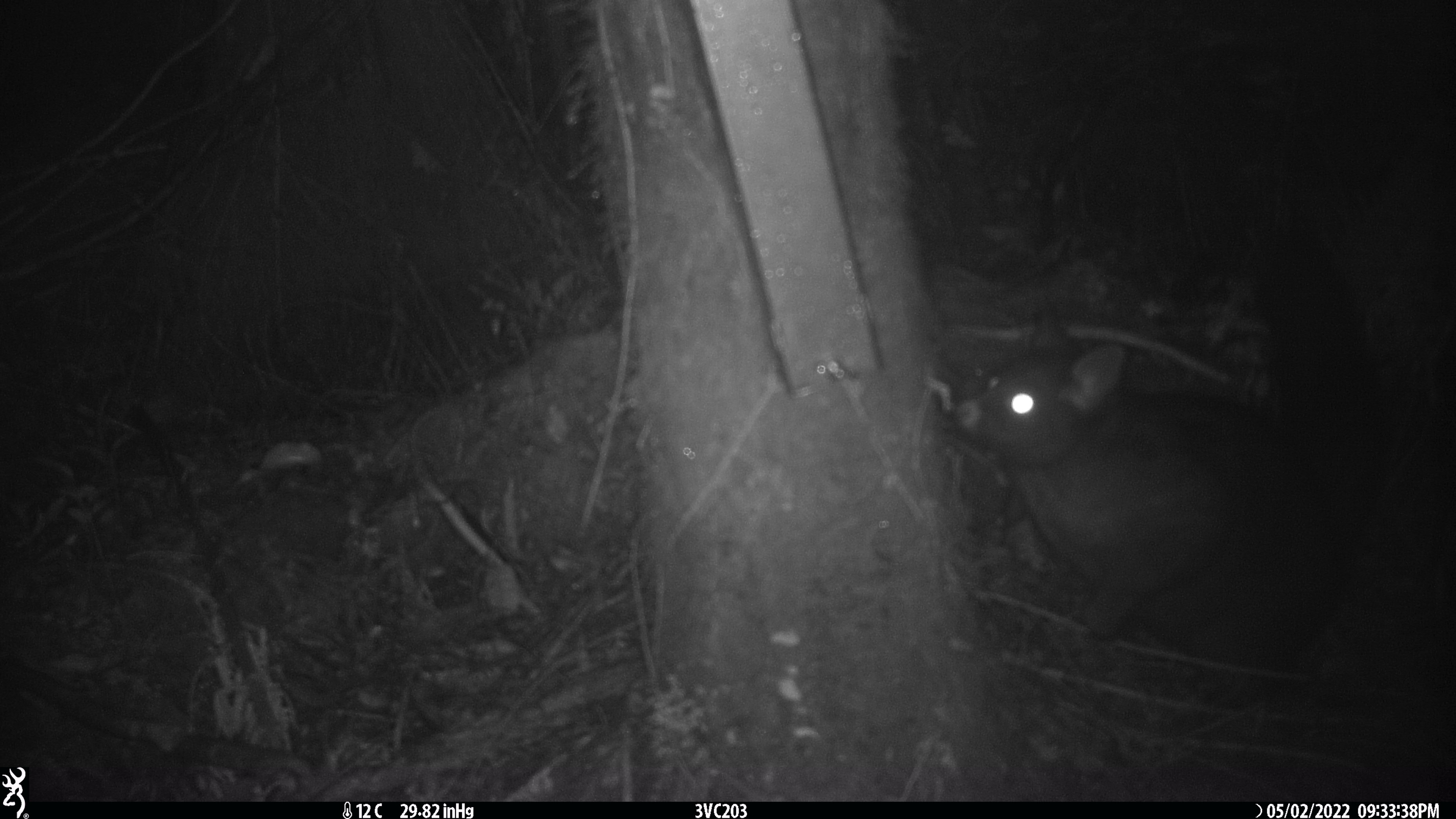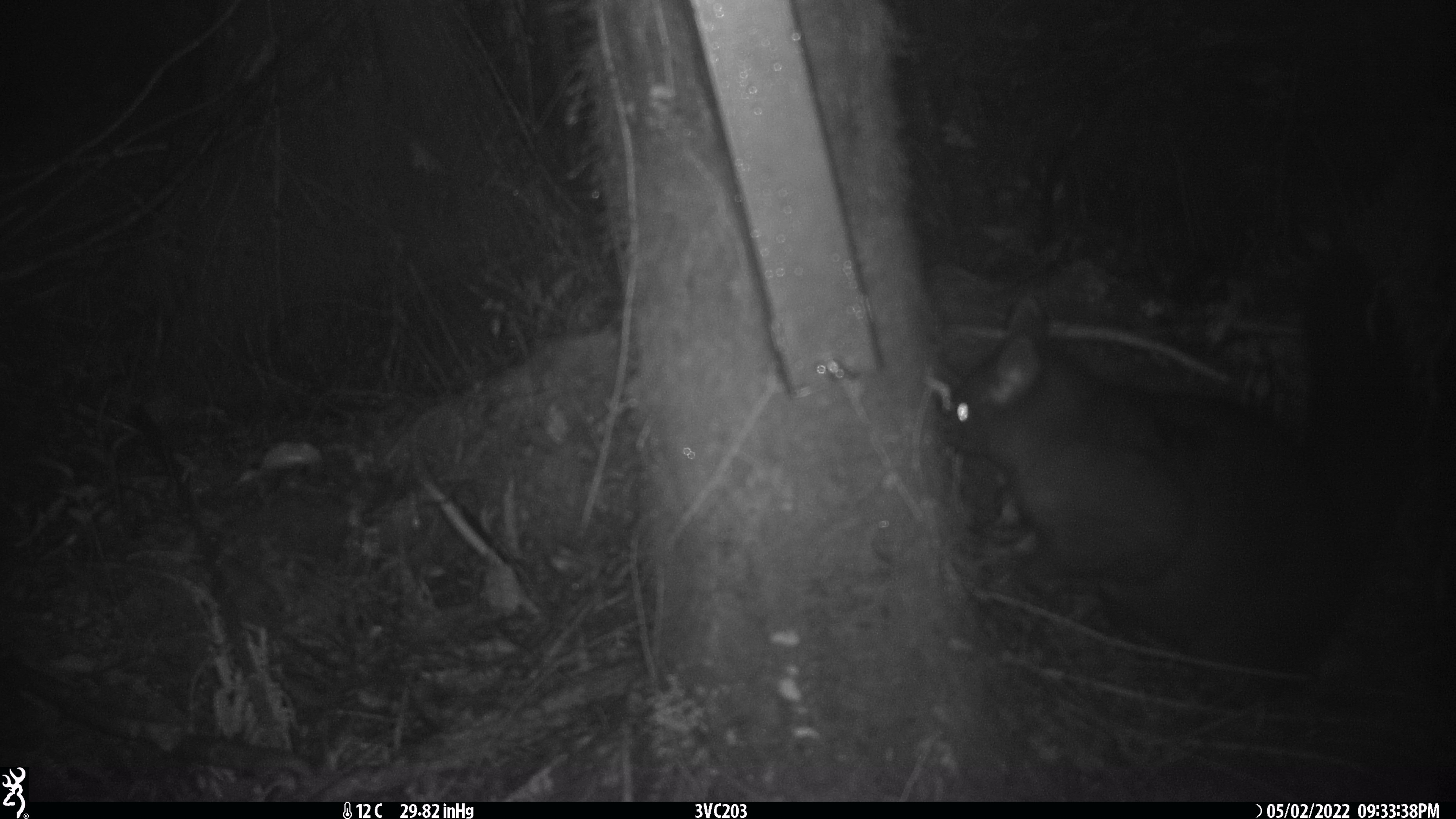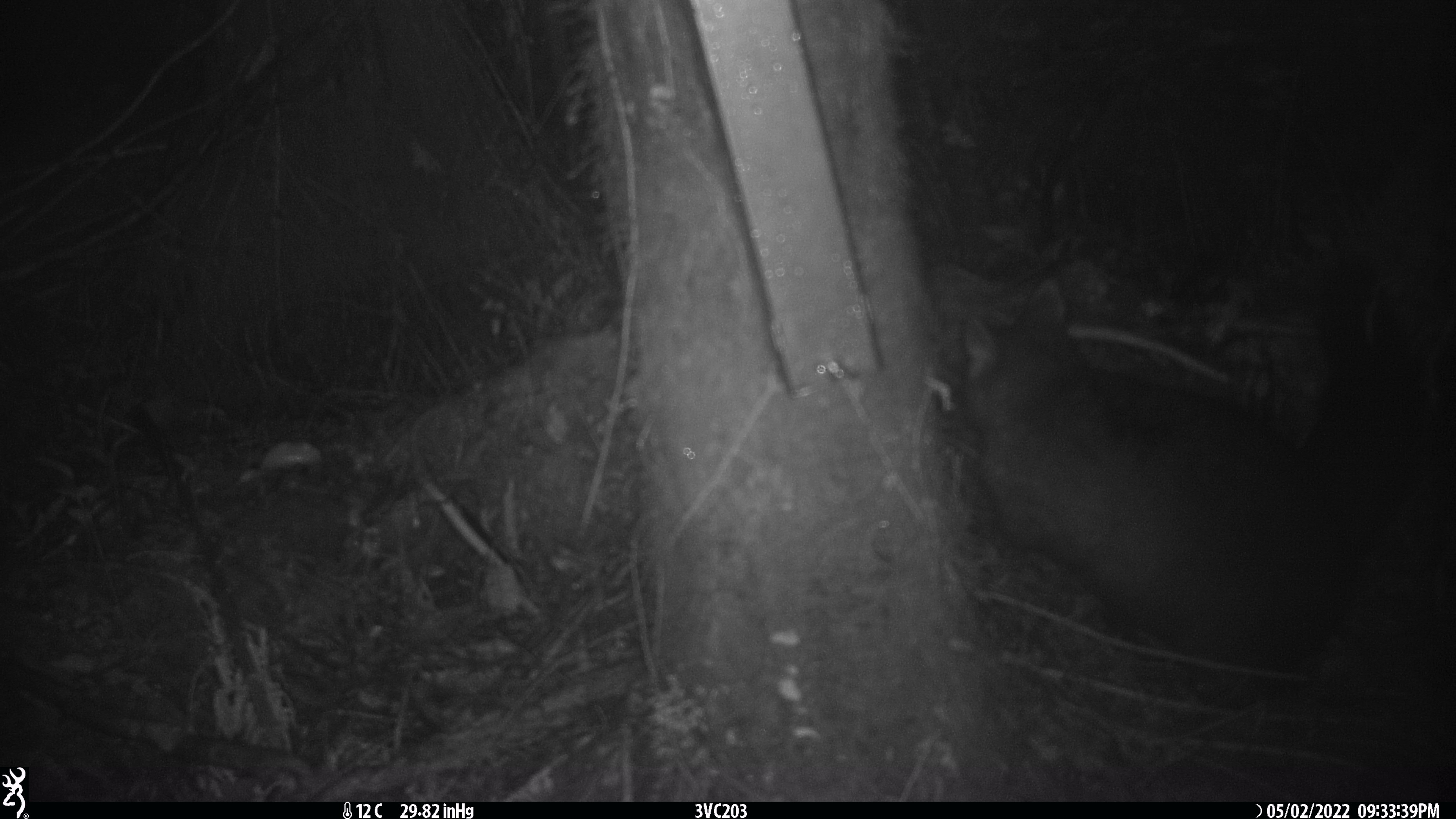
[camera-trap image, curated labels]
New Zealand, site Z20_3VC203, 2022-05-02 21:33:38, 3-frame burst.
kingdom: Animalia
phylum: Chordata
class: Mammalia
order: Diprotodontia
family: Phalangeridae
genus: Trichosurus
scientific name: Trichosurus vulpecula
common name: common brushtail possum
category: possum